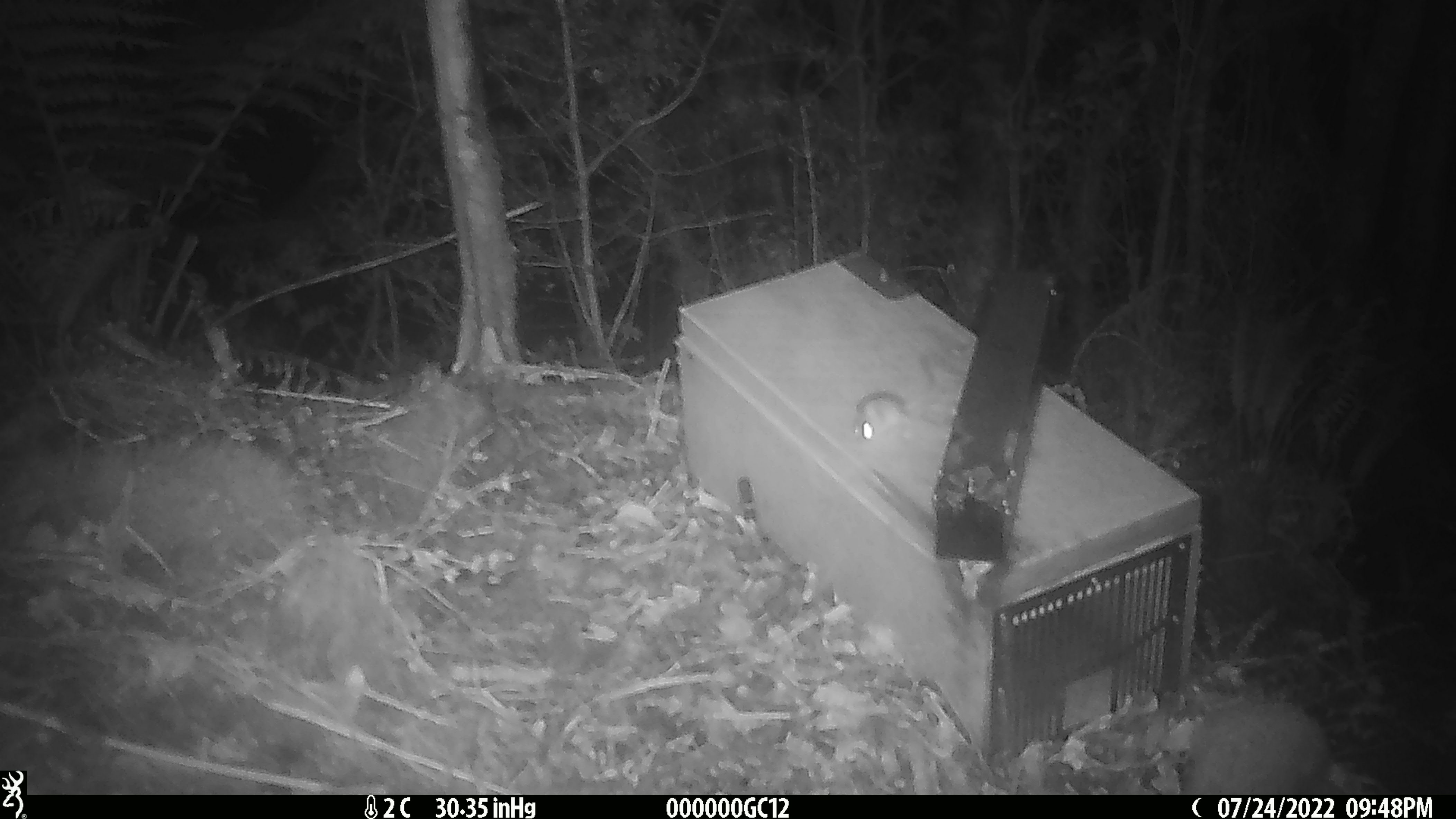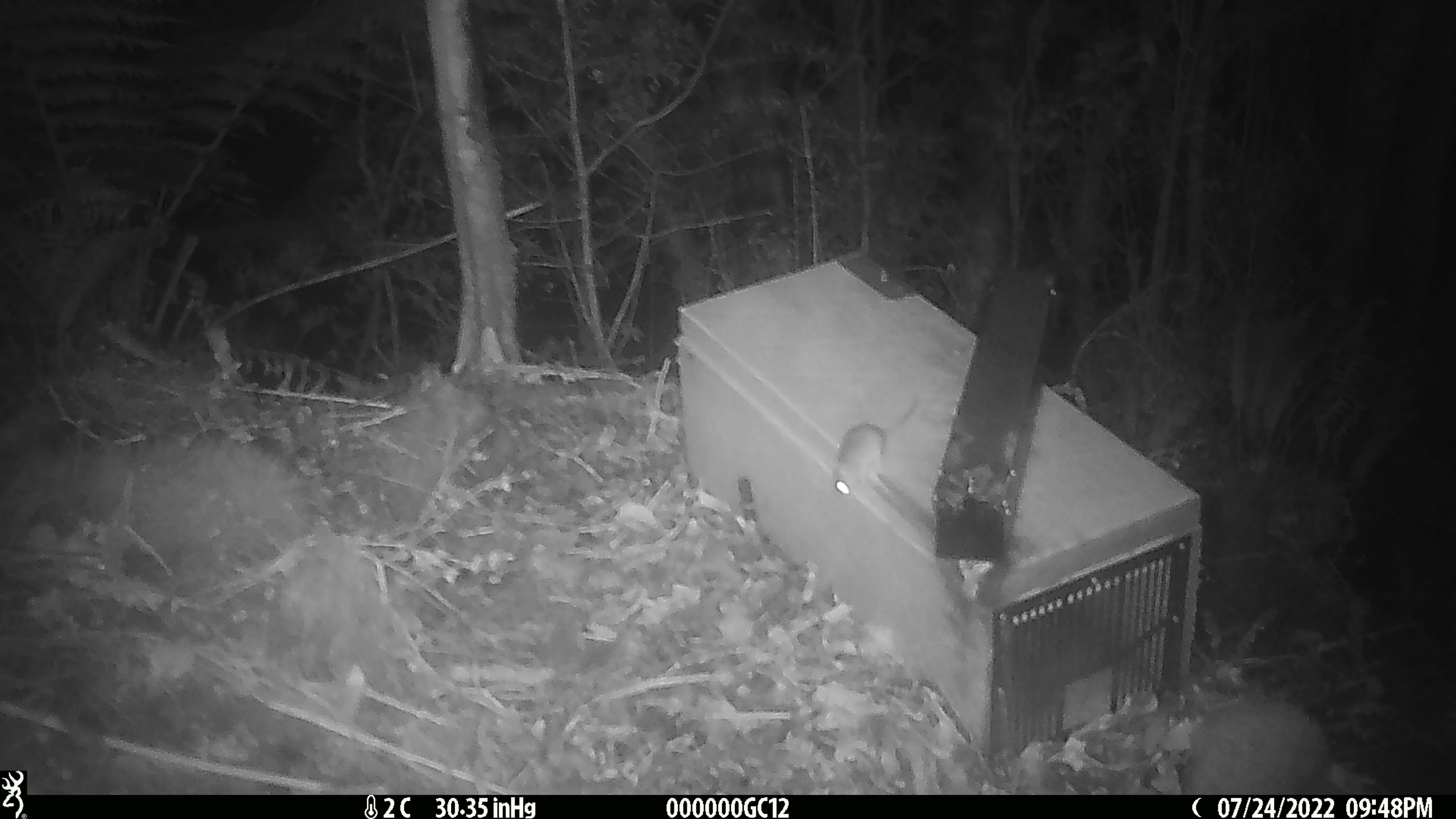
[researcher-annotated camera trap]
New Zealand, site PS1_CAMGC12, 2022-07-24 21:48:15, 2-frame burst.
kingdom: Animalia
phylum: Chordata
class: Mammalia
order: Rodentia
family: Muridae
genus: Mus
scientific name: Mus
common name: mouse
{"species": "mouse (Mus)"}